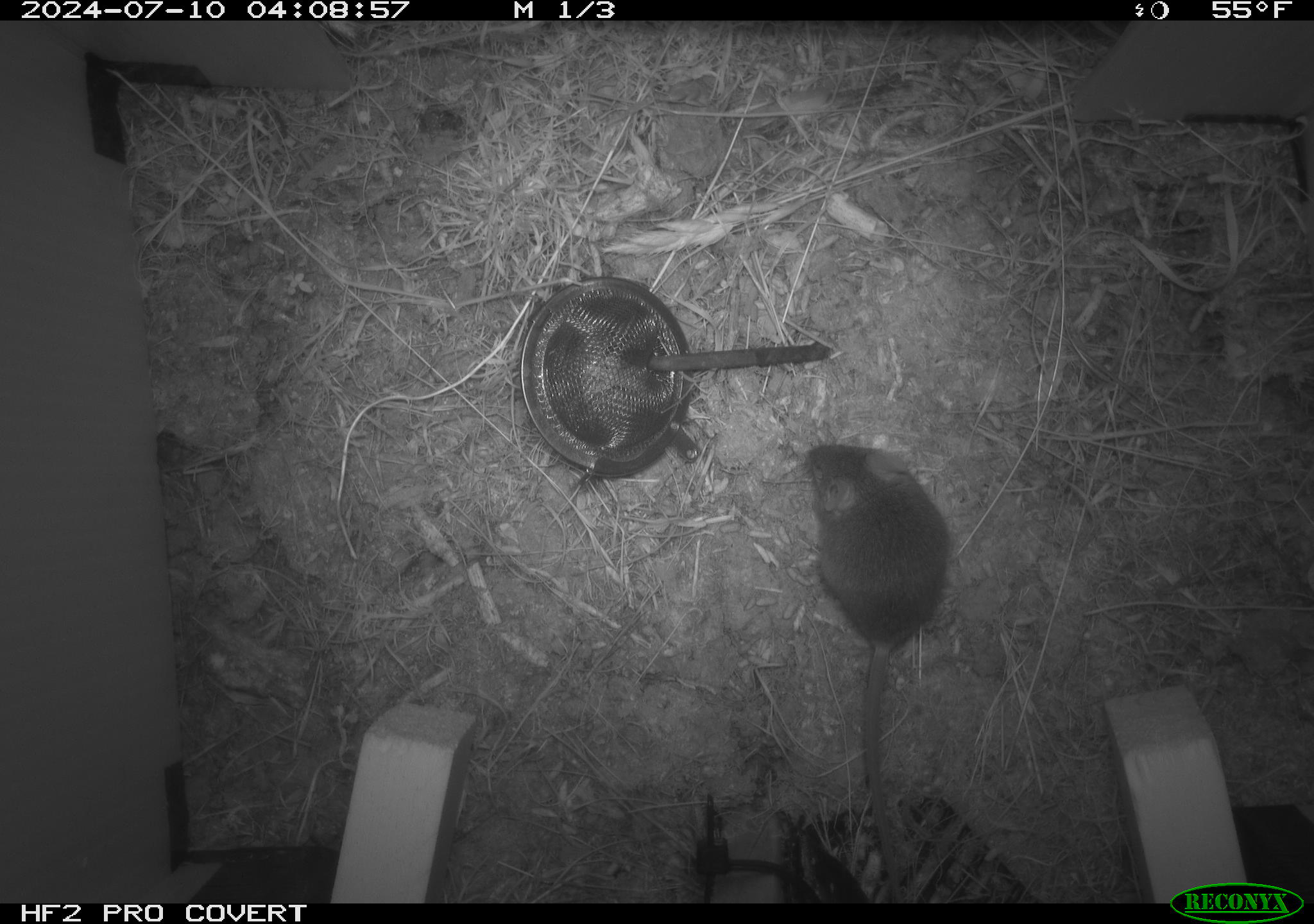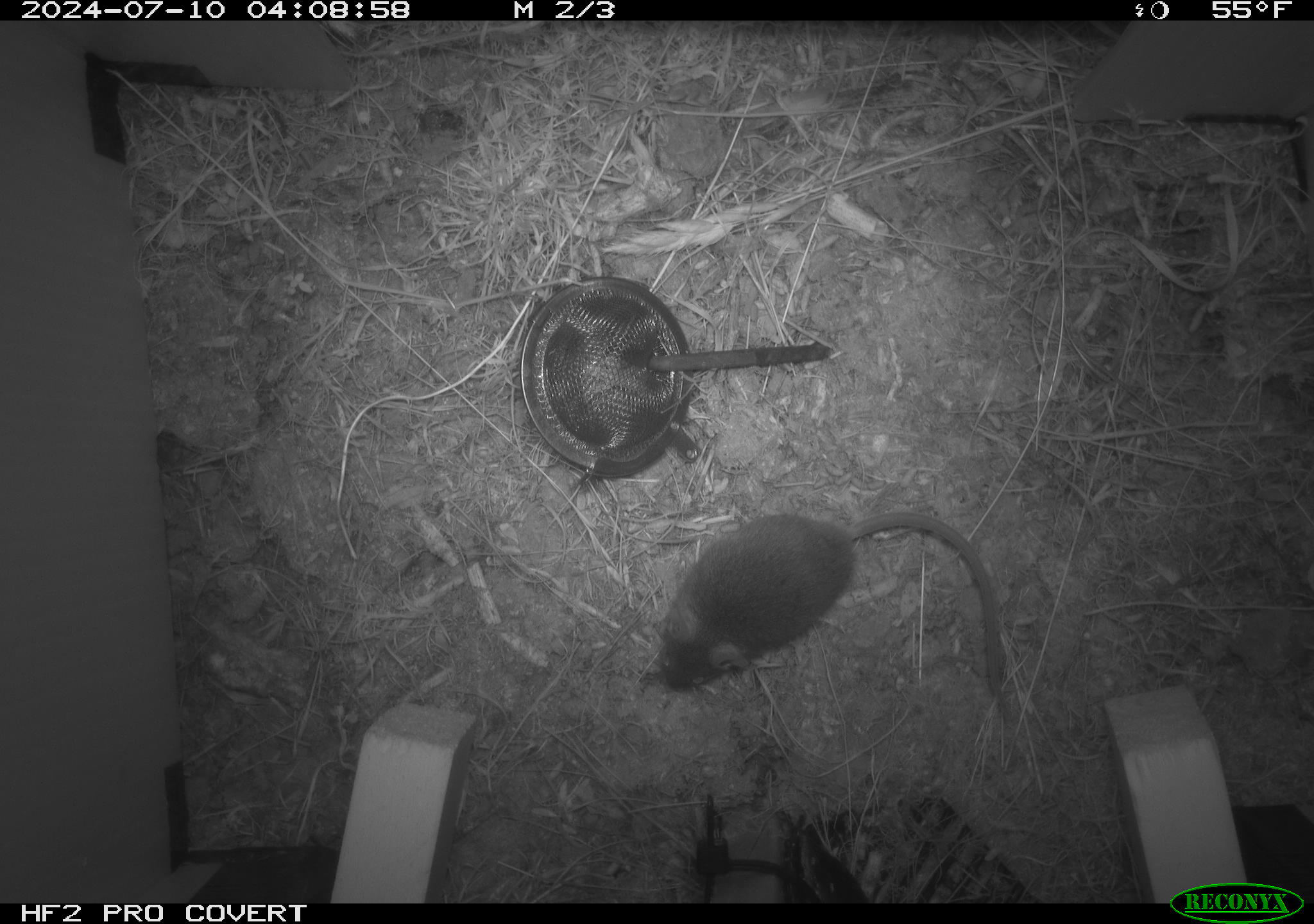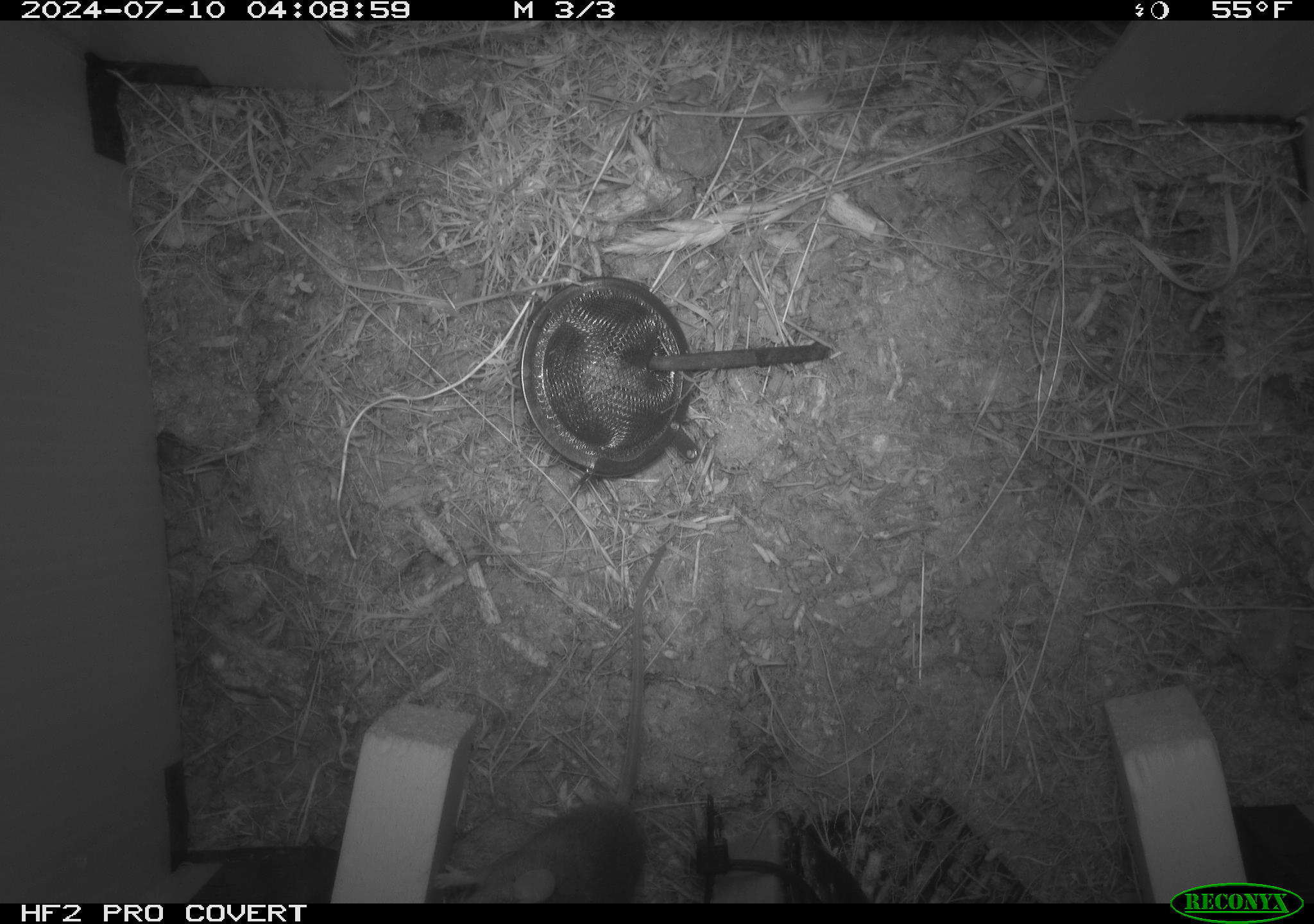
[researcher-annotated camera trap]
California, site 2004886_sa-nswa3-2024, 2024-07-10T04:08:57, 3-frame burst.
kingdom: Animalia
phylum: Chordata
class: Mammalia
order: Rodentia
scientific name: Rodentia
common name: rodent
Rodent (Rodentia).